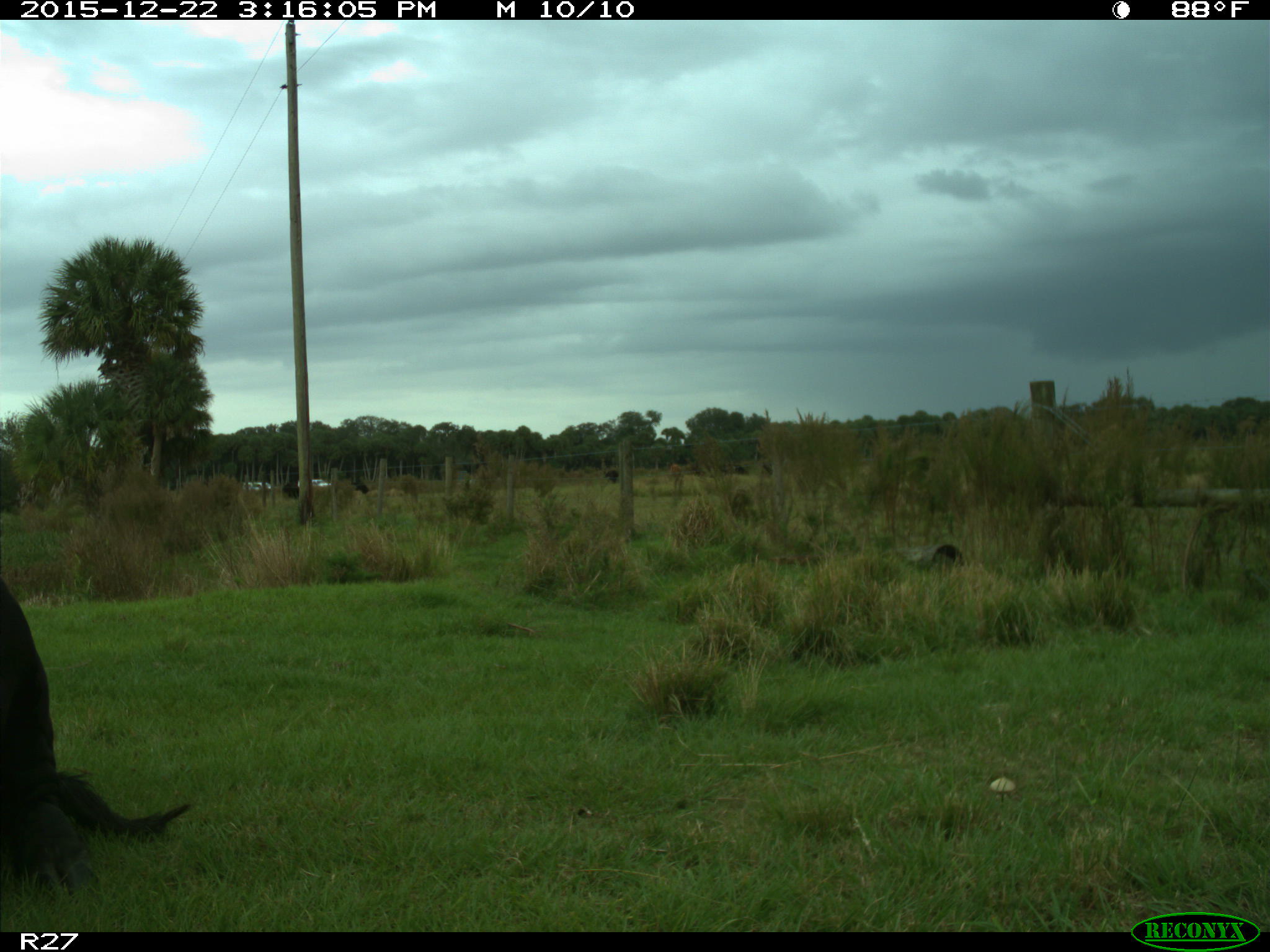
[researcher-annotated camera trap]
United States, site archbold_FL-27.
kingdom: Animalia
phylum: Chordata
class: Mammalia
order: Artiodactyla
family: Bovidae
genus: Bos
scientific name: Bos taurus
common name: domestic cow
Bos taurus (domestic cow).